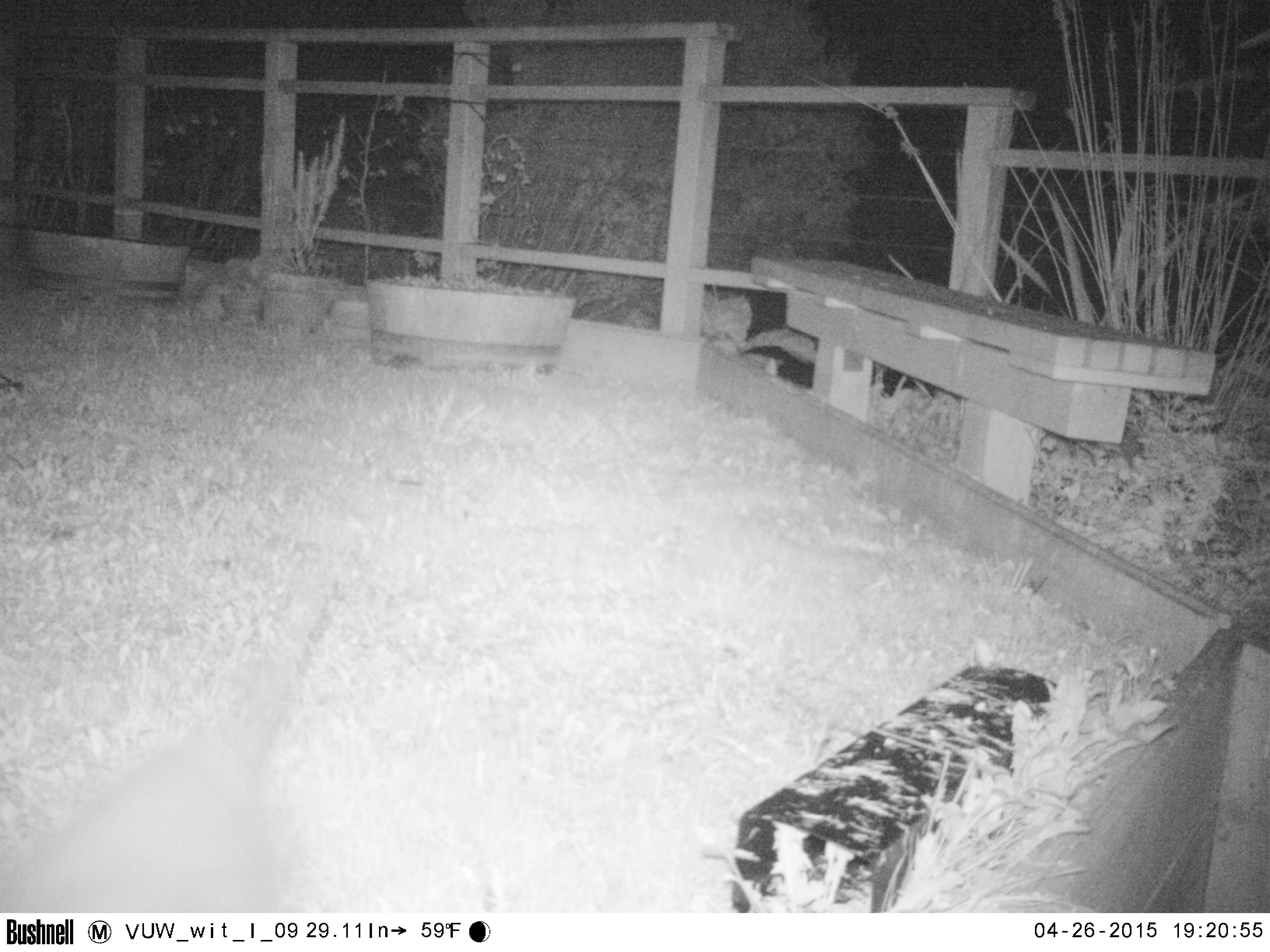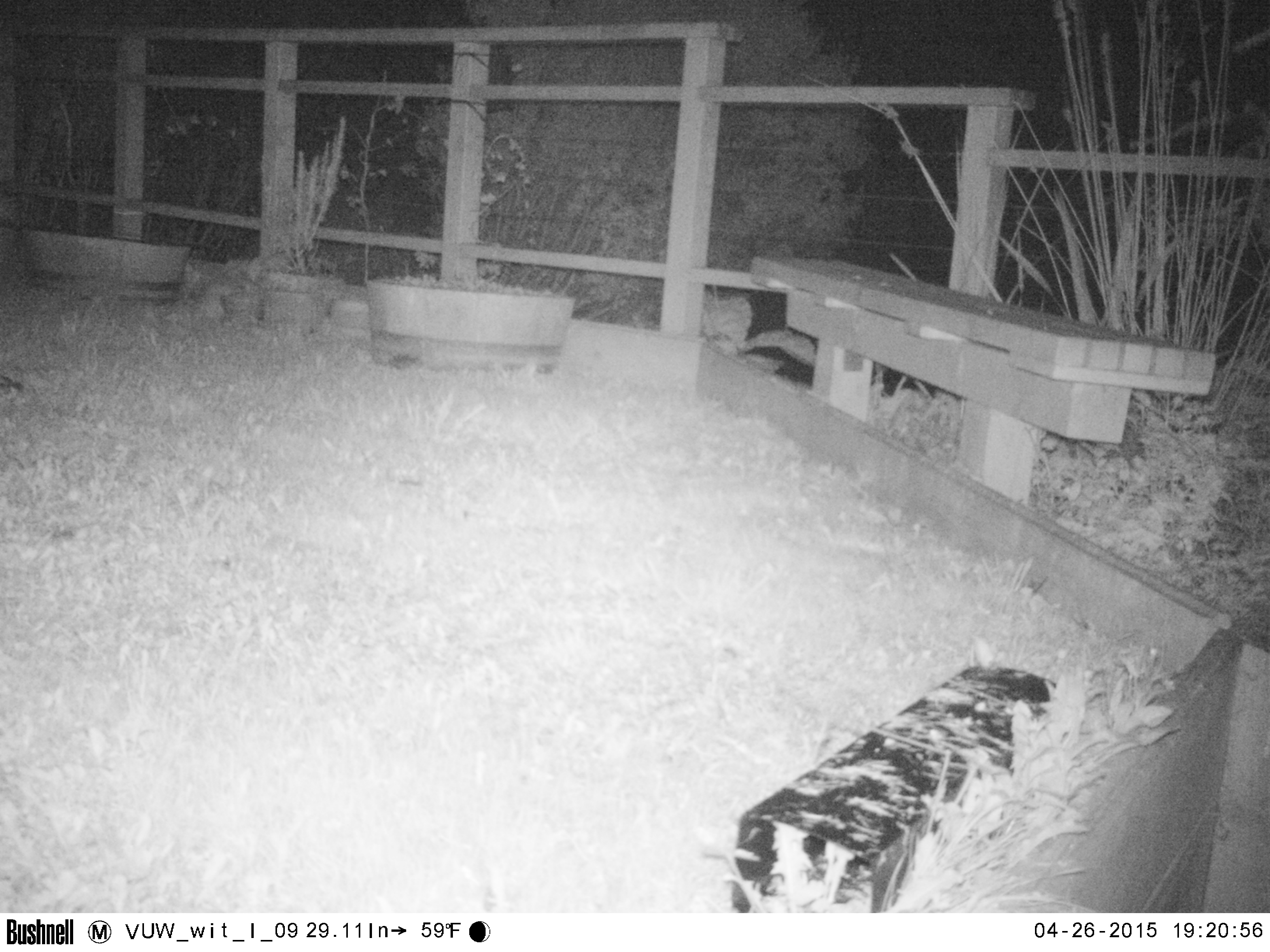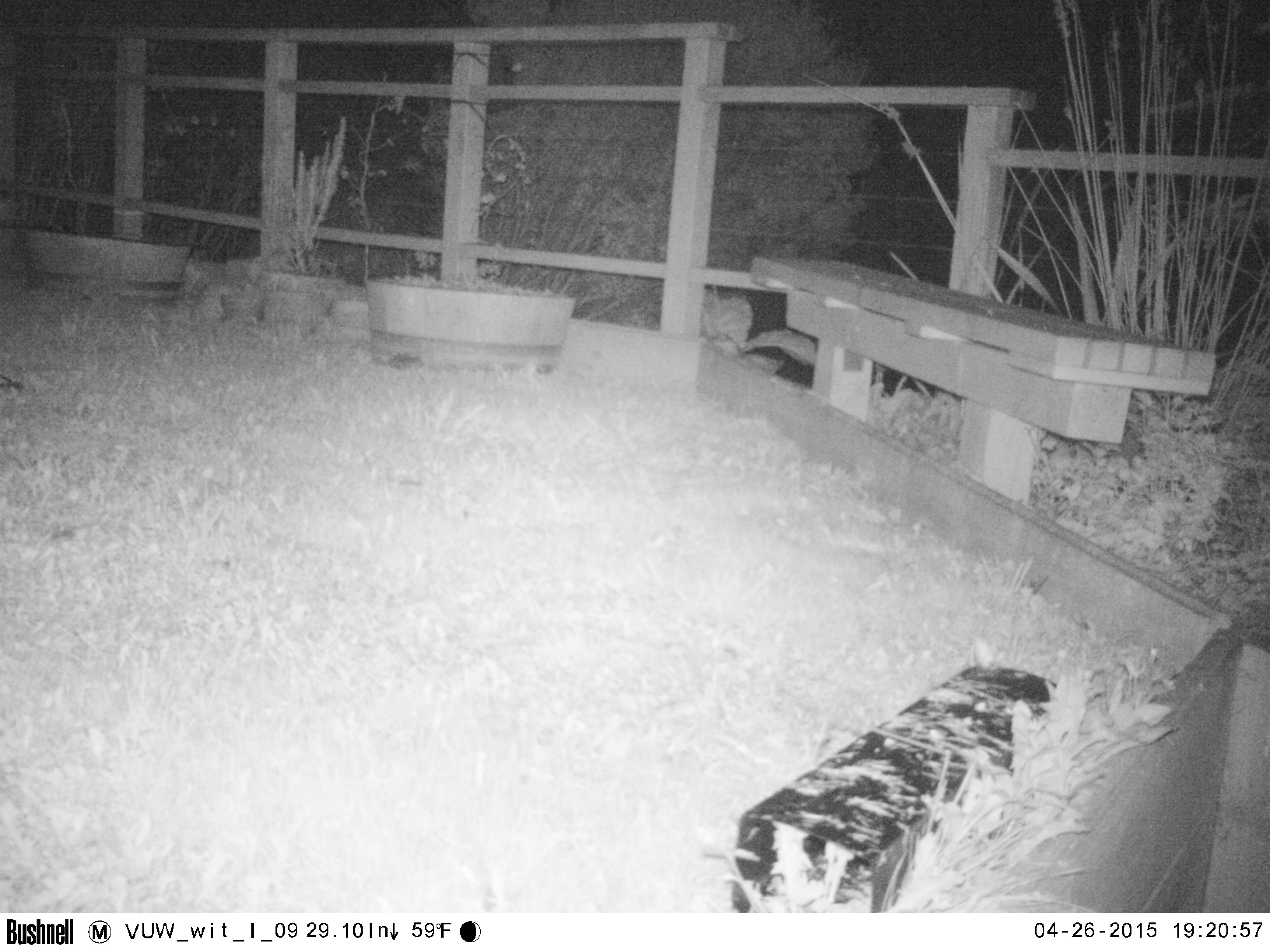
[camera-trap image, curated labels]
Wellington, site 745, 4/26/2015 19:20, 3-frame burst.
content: unidentified animal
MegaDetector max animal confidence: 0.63